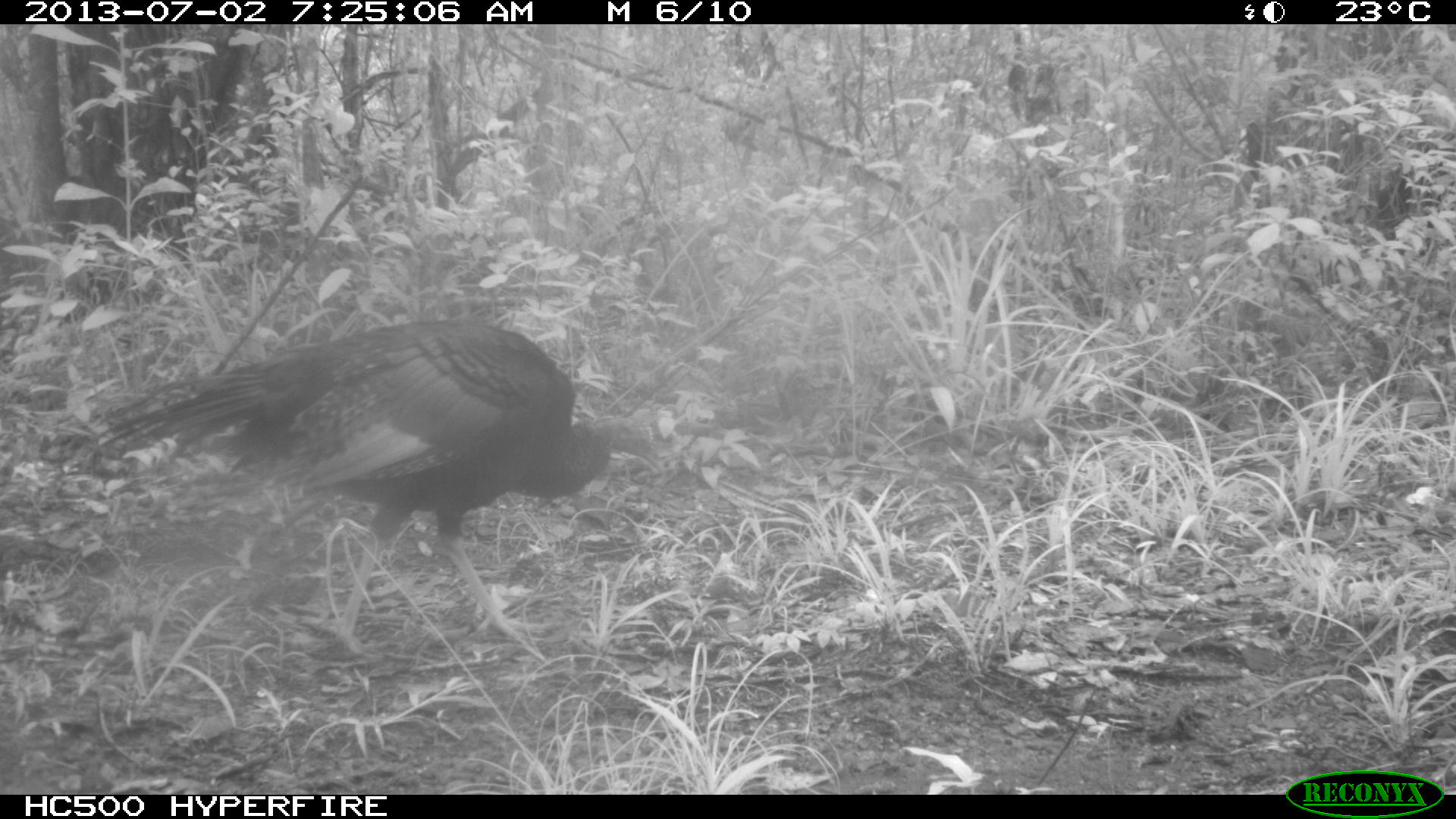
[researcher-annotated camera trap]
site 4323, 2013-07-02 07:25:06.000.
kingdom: Animalia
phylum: Chordata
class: Aves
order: Galliformes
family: Phasianidae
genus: Meleagris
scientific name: Meleagris ocellata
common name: ocellated turkey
Meleagris ocellata (ocellated turkey), count 2.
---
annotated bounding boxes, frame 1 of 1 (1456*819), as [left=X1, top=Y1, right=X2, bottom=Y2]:
meleagris ocellata: [left=95, top=317, right=666, bottom=661]